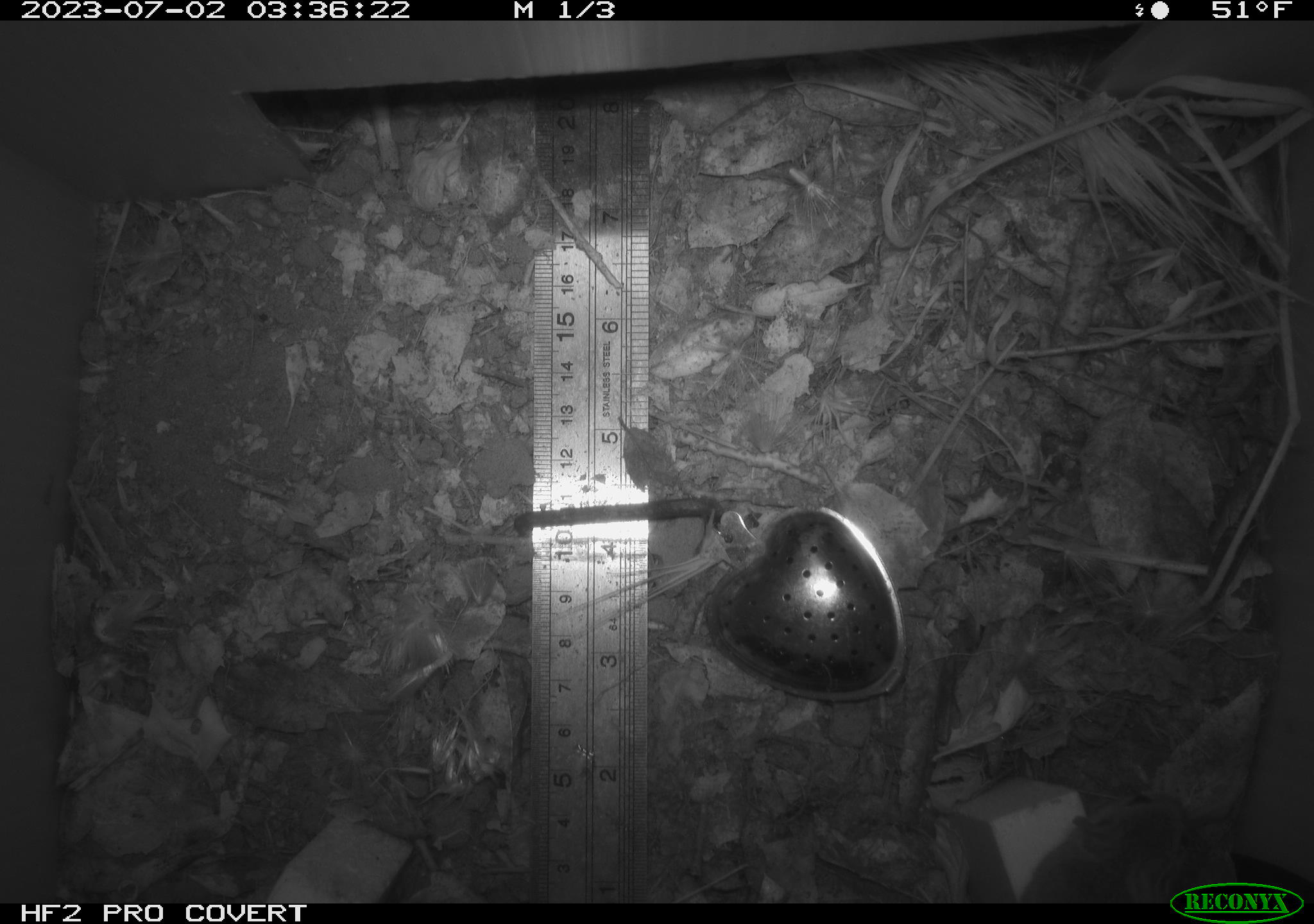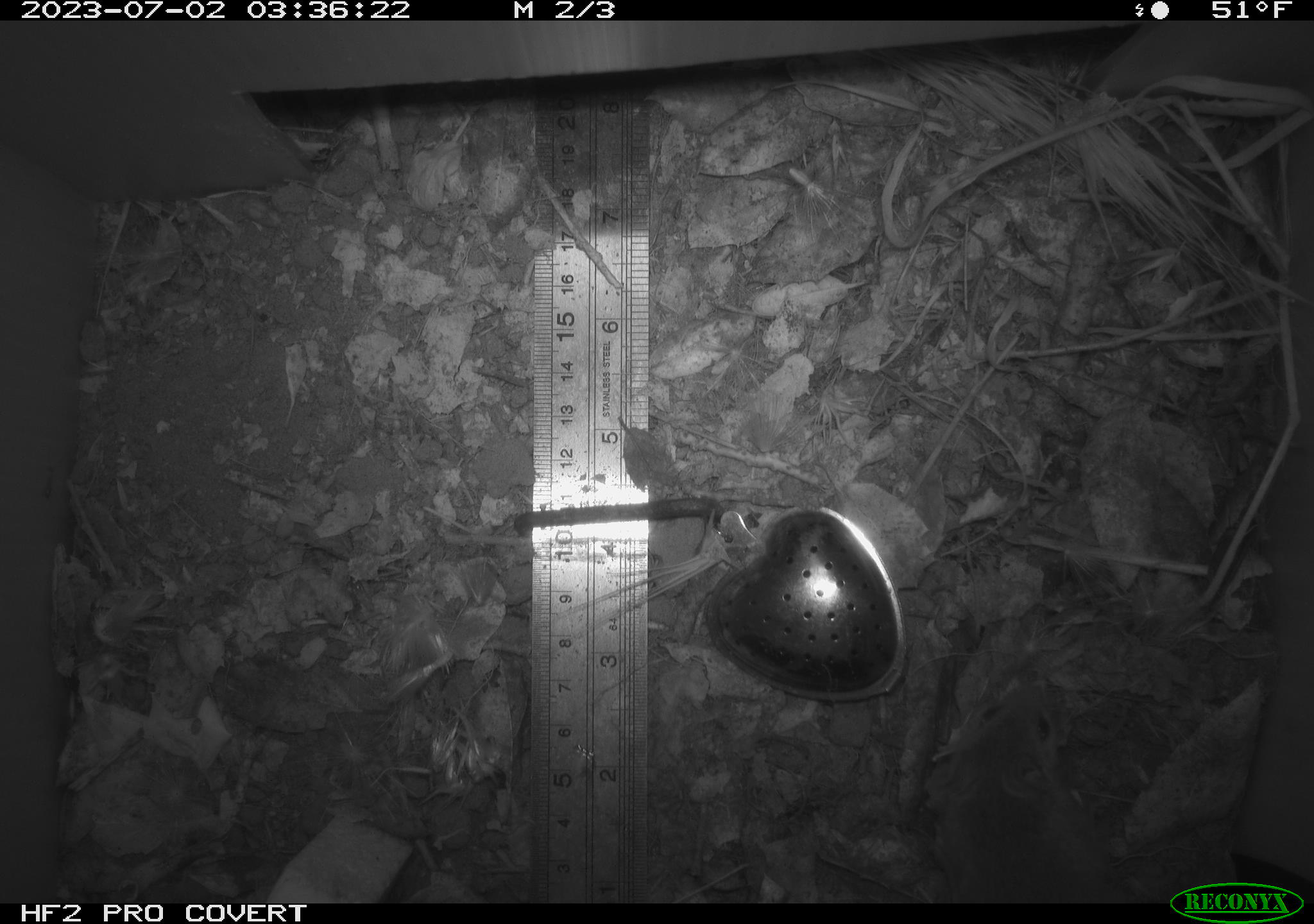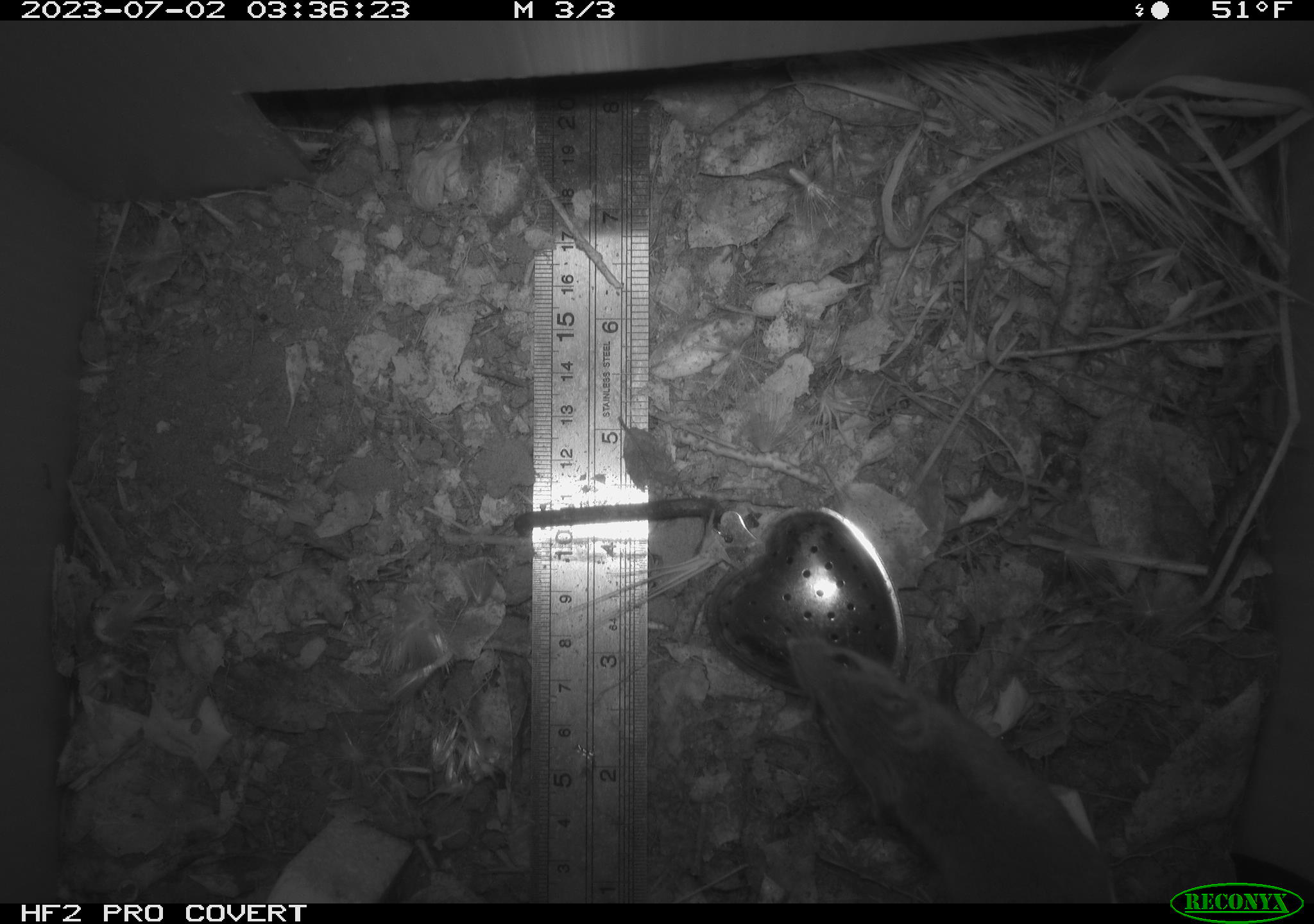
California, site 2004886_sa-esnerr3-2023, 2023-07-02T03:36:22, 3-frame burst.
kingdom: Animalia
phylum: Chordata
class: Mammalia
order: Rodentia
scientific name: Rodentia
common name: mouse species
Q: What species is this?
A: Mouse species (Rodentia).